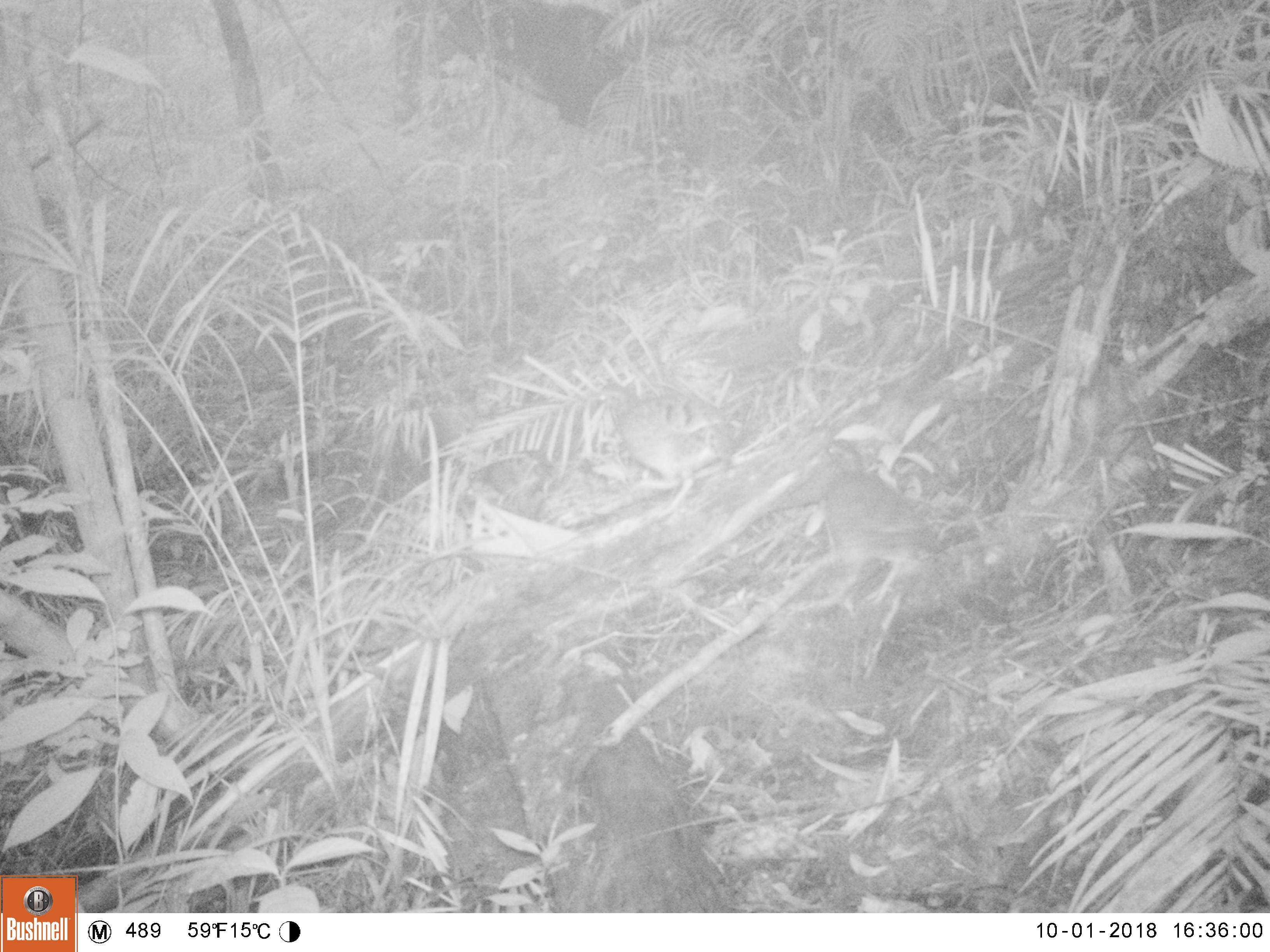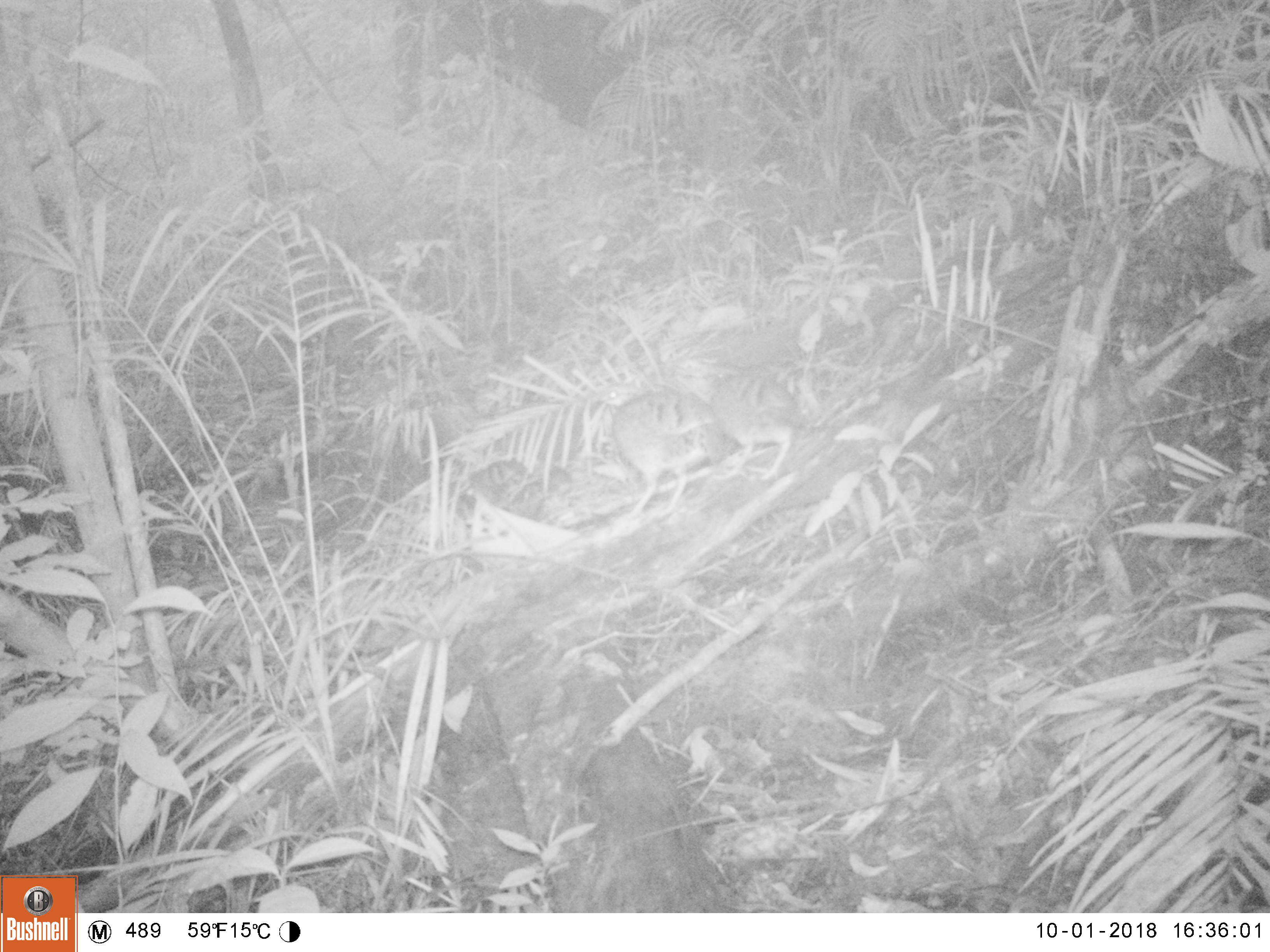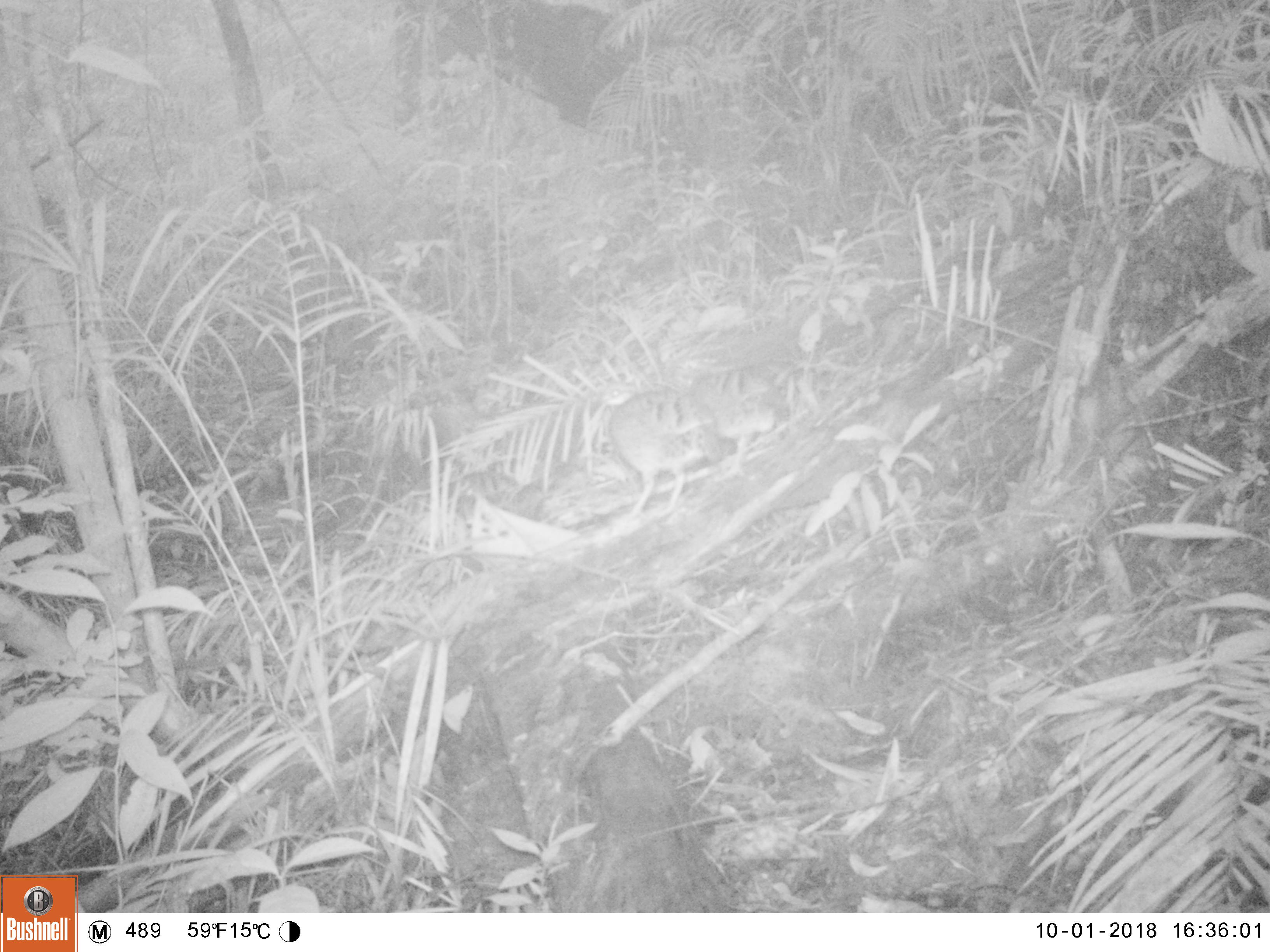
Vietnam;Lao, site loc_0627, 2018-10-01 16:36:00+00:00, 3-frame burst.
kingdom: Animalia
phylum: Chordata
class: Aves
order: Galliformes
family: Phasianidae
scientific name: Phasianidae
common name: partridge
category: unidentified partridge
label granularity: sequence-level